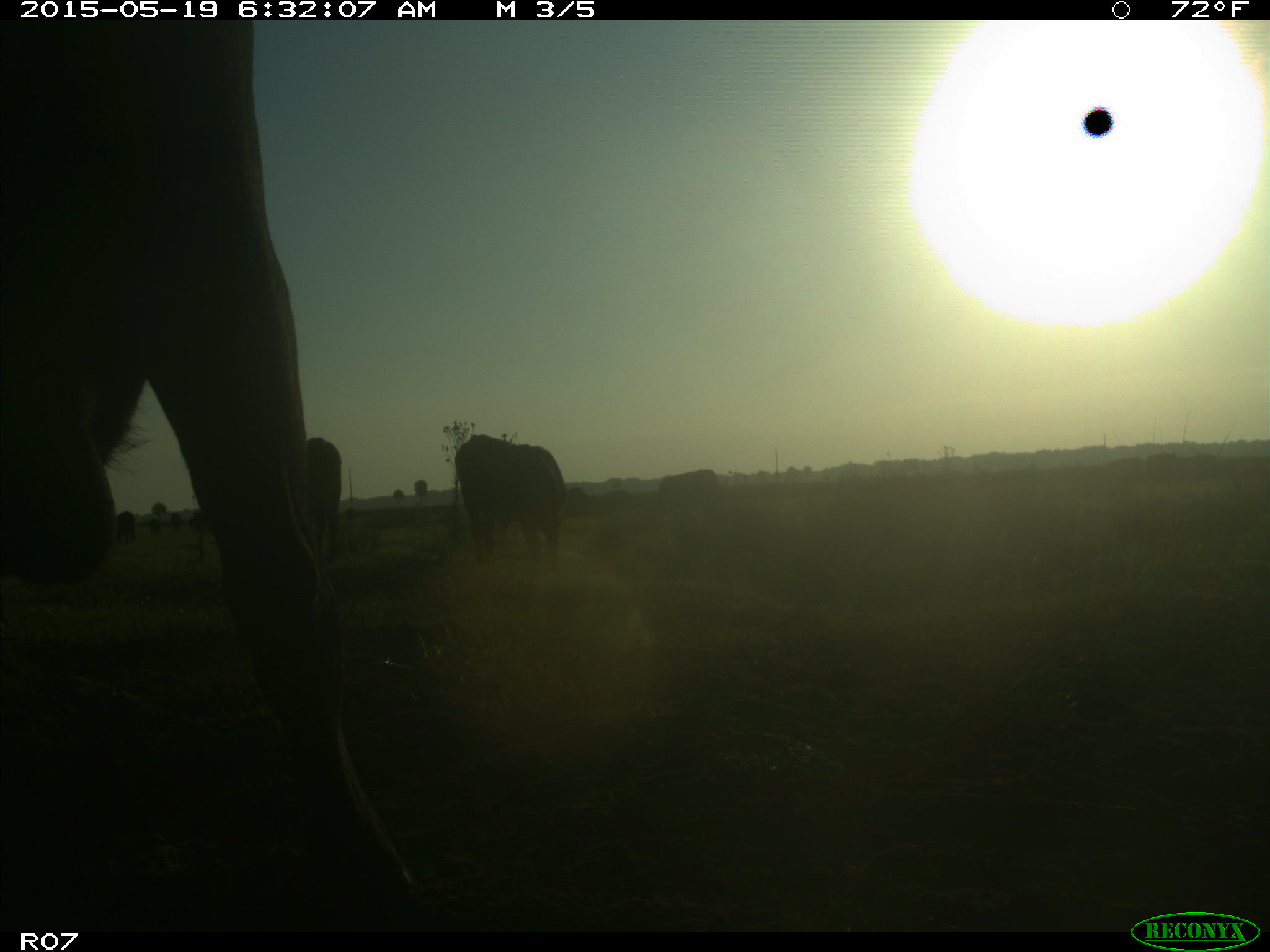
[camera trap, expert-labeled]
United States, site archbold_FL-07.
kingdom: Animalia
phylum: Chordata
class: Mammalia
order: Artiodactyla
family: Bovidae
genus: Bos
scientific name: Bos taurus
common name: domestic cow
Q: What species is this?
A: Bos taurus (domestic cow).